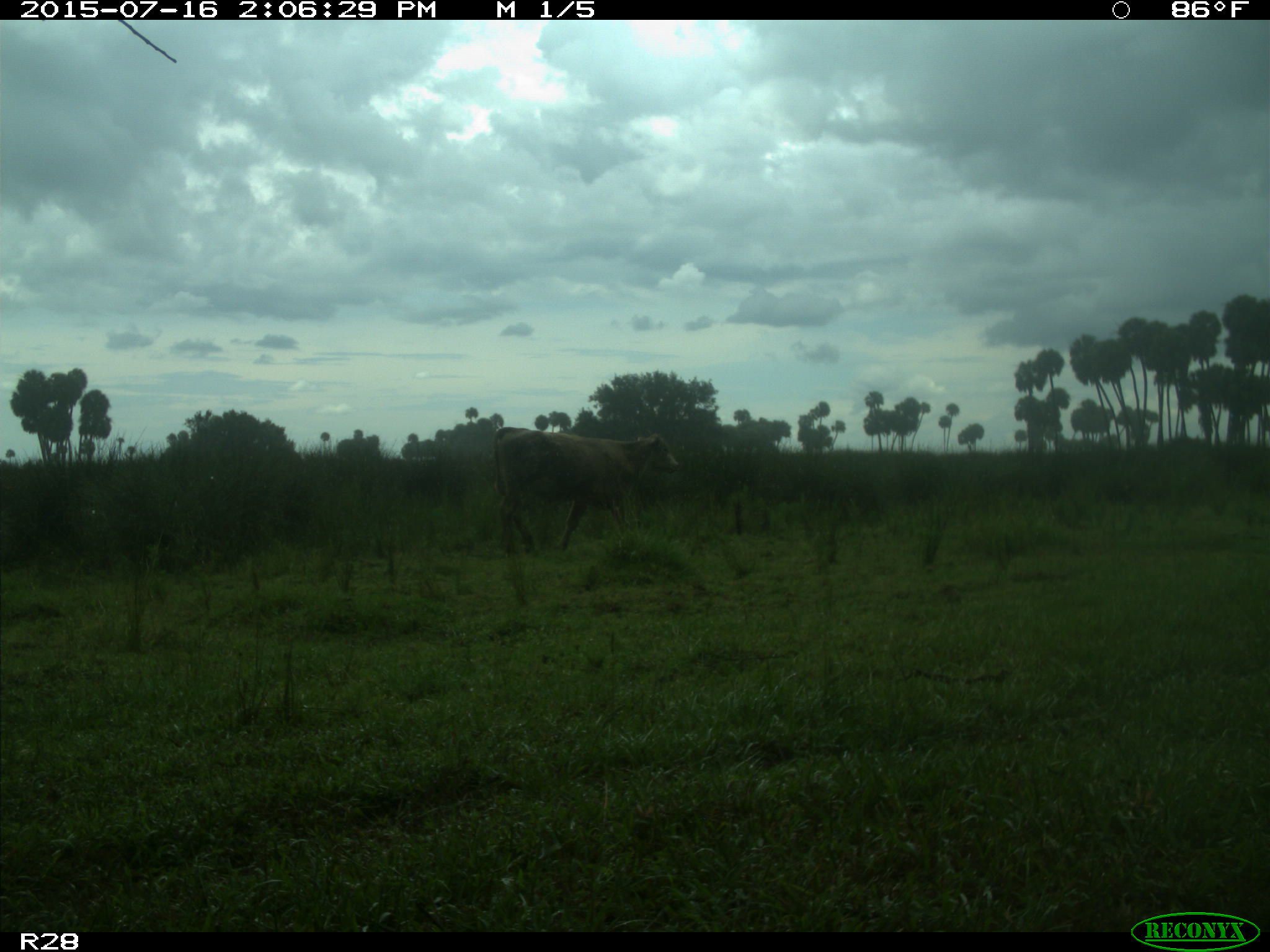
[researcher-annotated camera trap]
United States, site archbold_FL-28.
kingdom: Animalia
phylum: Chordata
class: Mammalia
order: Artiodactyla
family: Bovidae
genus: Bos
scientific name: Bos taurus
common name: domestic cow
Bos taurus (domestic cow).